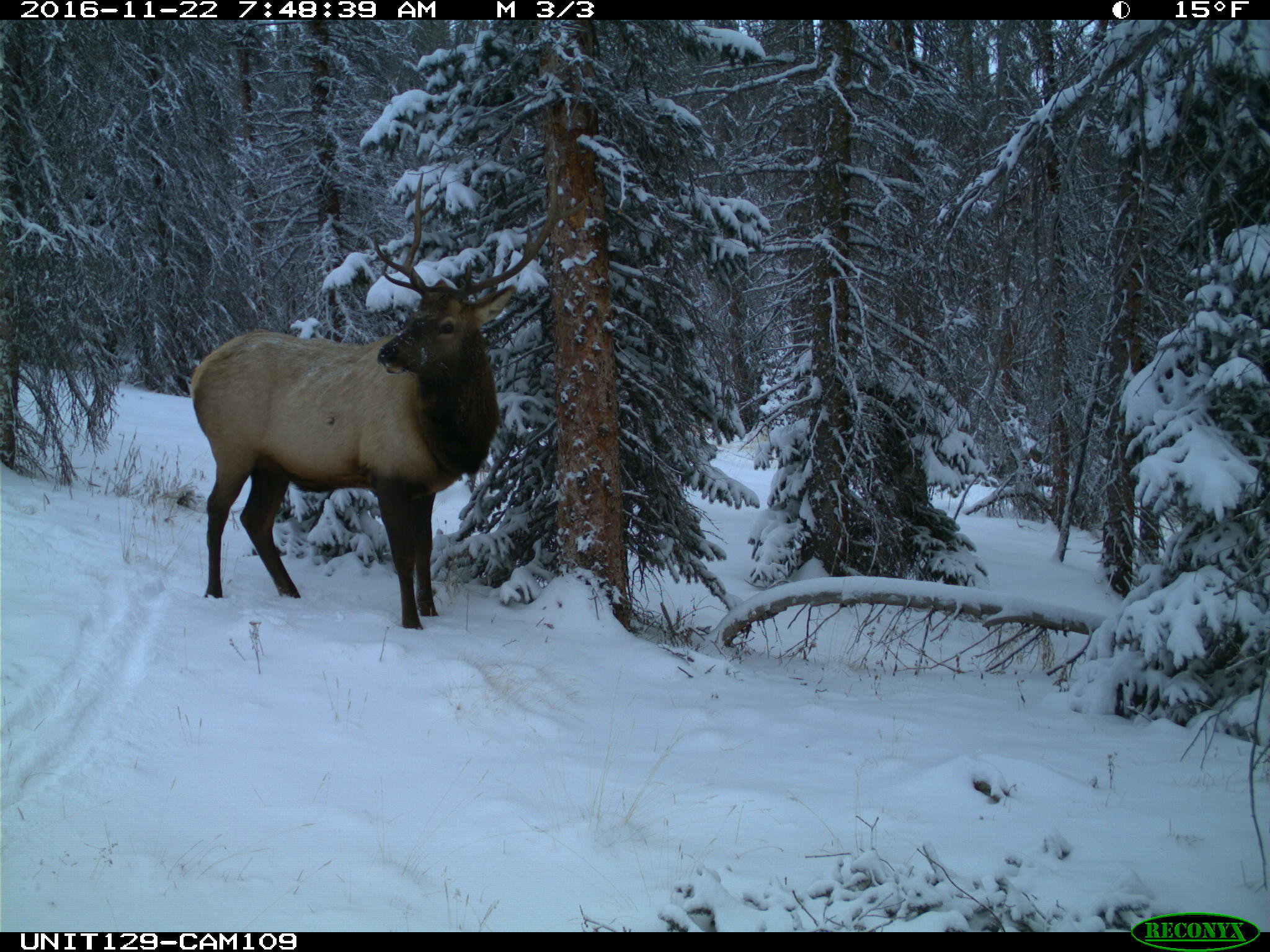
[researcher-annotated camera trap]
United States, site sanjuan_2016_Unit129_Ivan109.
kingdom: Animalia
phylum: Chordata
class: Mammalia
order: Artiodactyla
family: Cervidae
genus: Cervus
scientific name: Cervus elaphus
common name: red deer